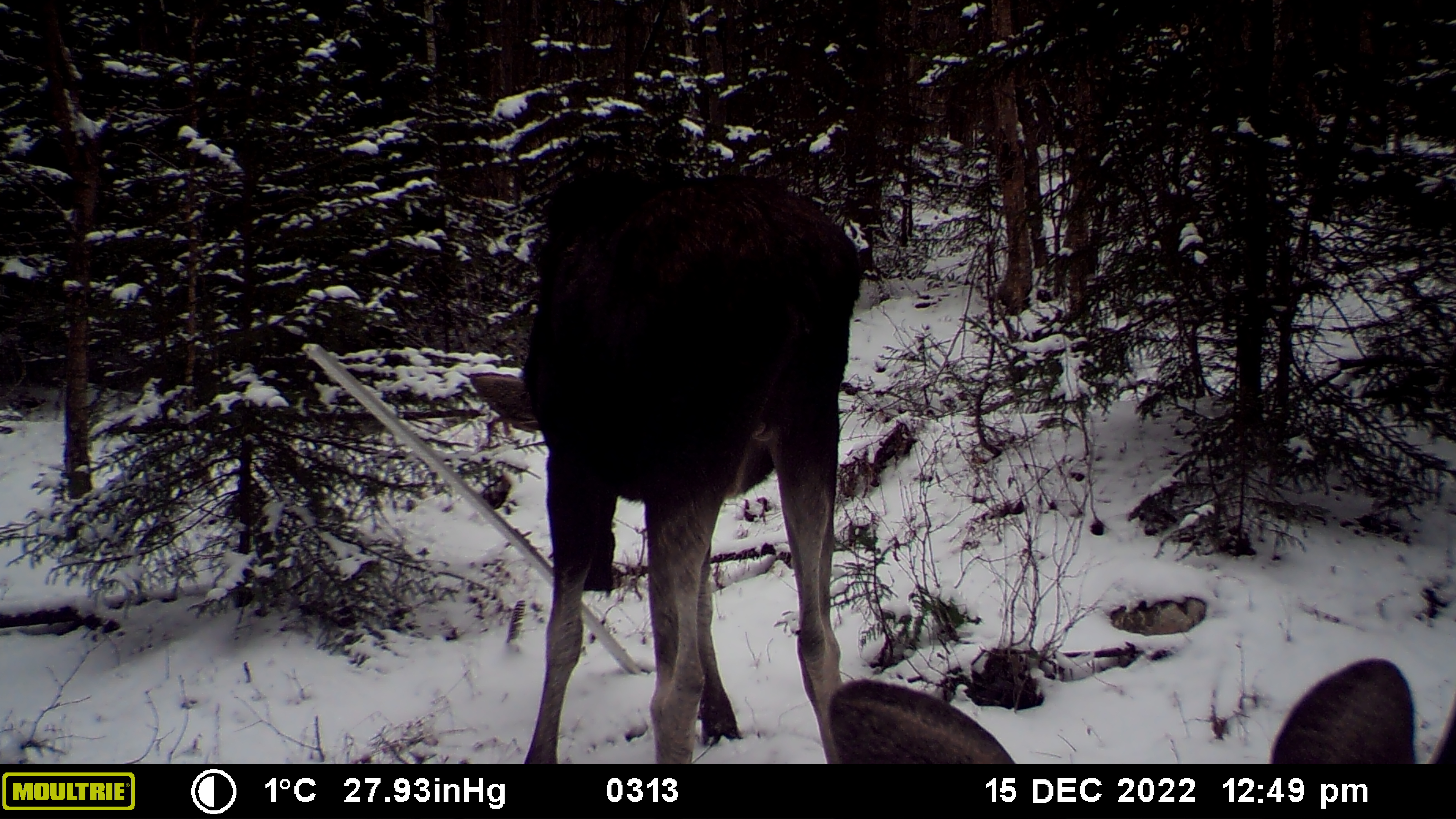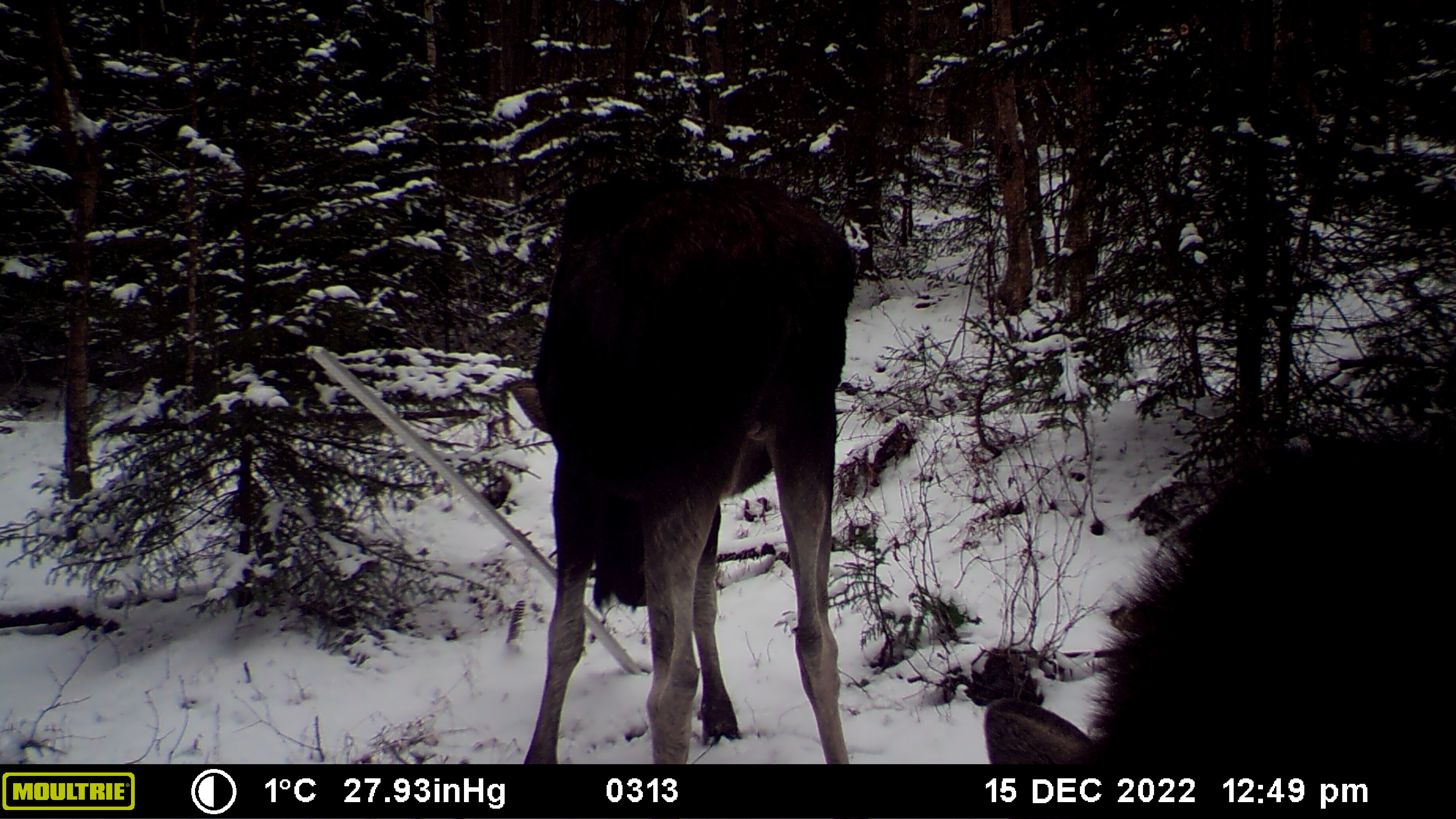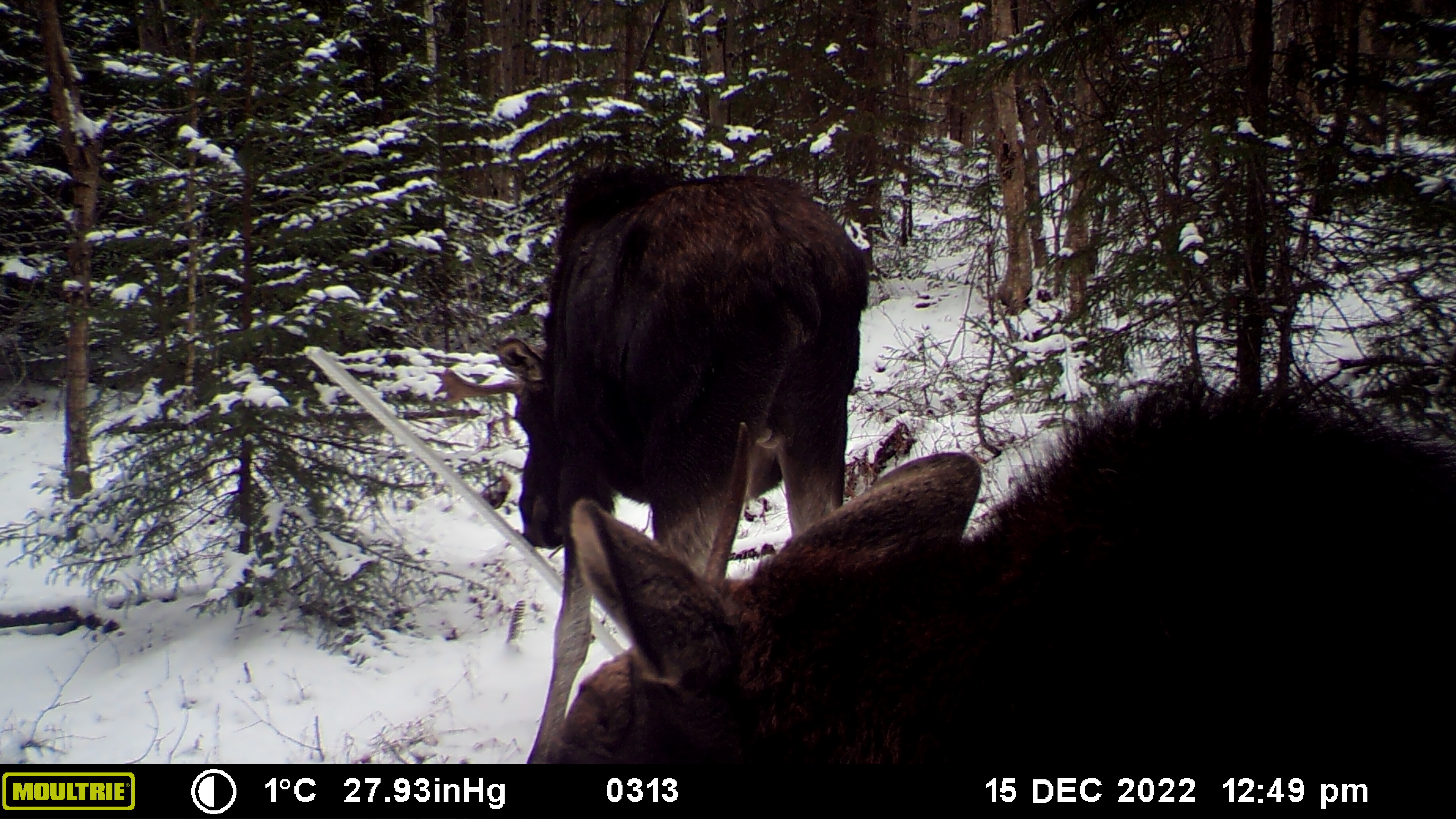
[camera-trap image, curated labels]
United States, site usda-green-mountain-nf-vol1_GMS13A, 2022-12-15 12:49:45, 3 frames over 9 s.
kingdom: Animalia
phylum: Chordata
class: Mammalia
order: Artiodactyla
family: Cervidae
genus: Alces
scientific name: Alces alces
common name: moose